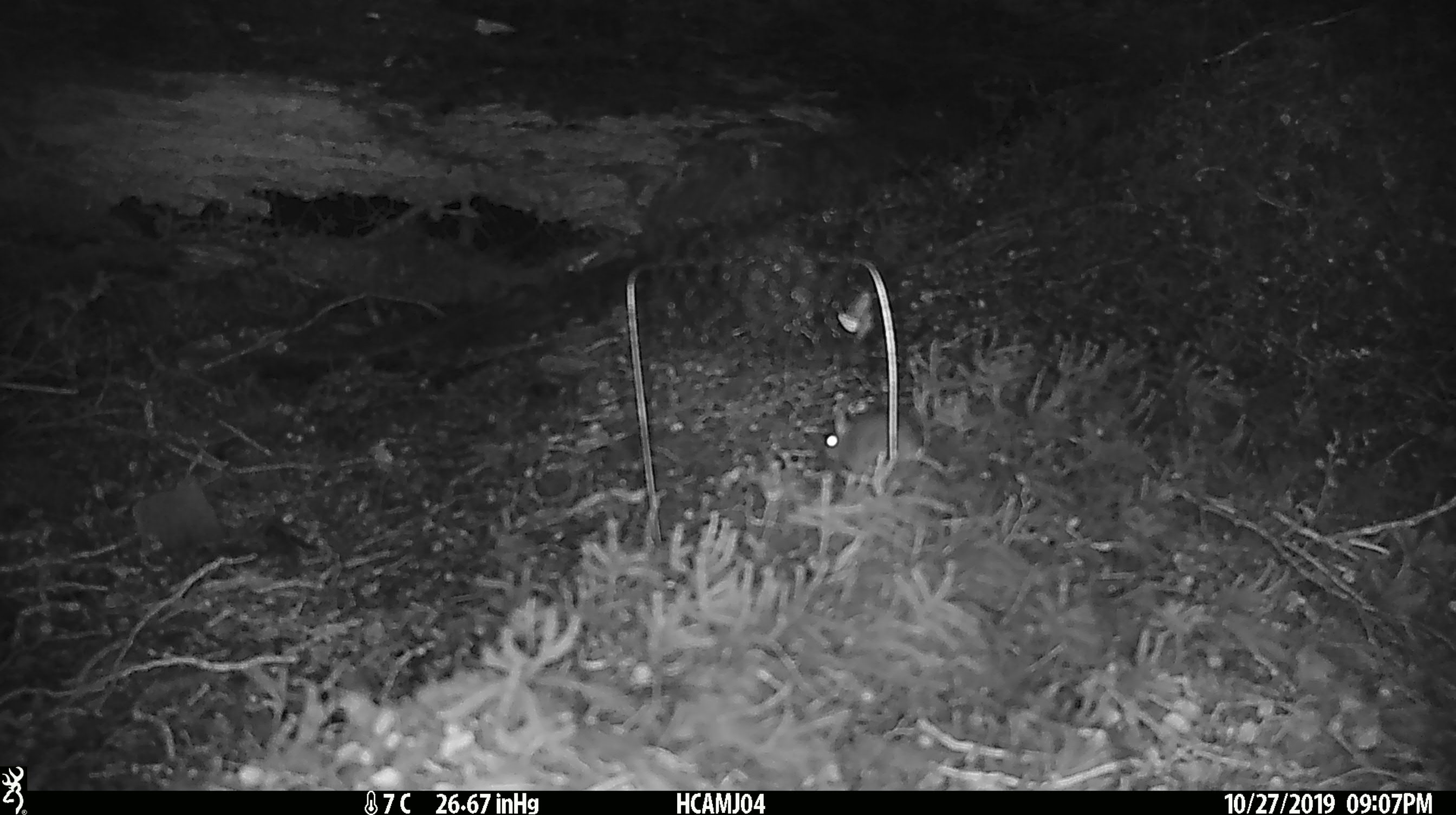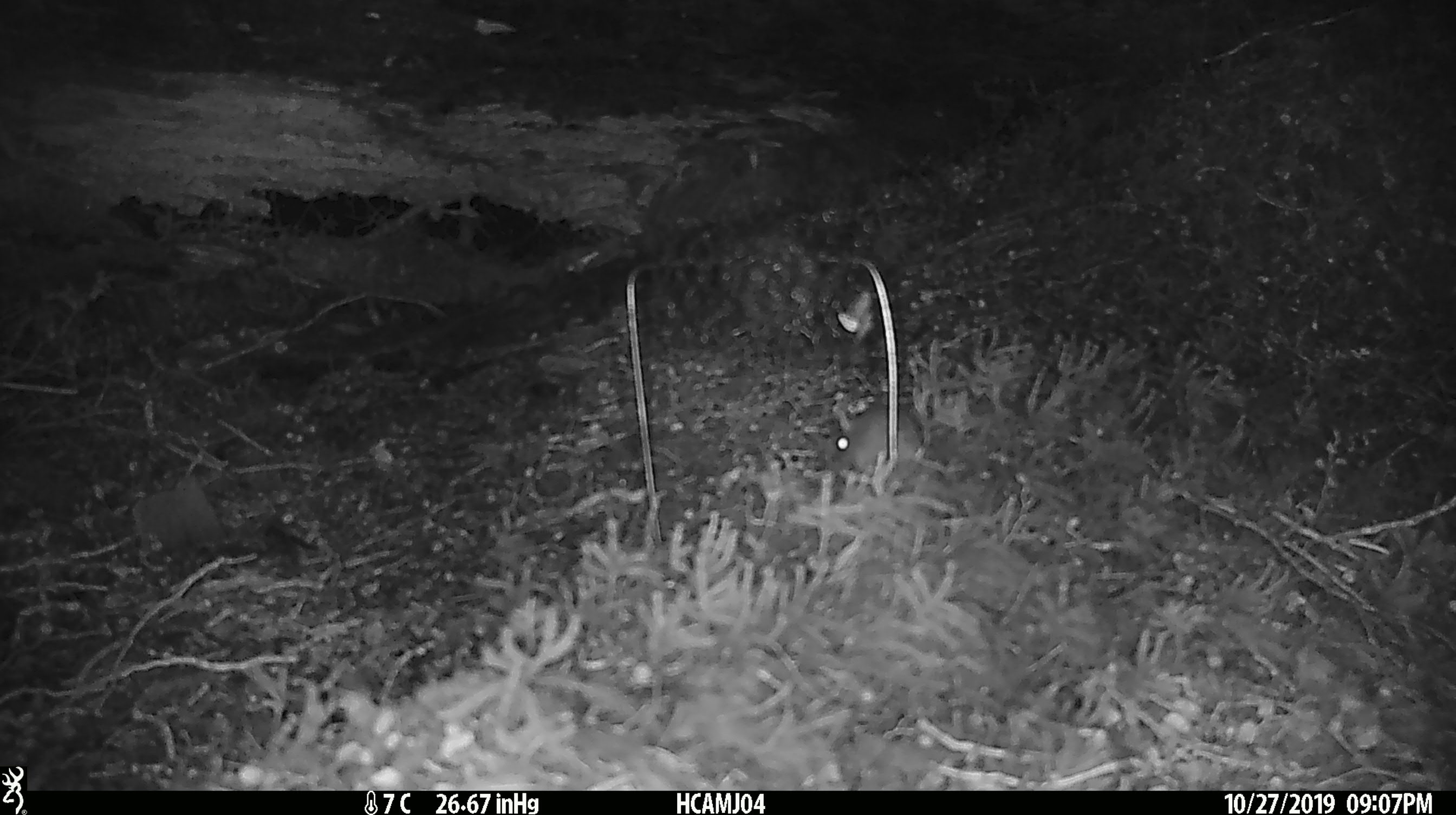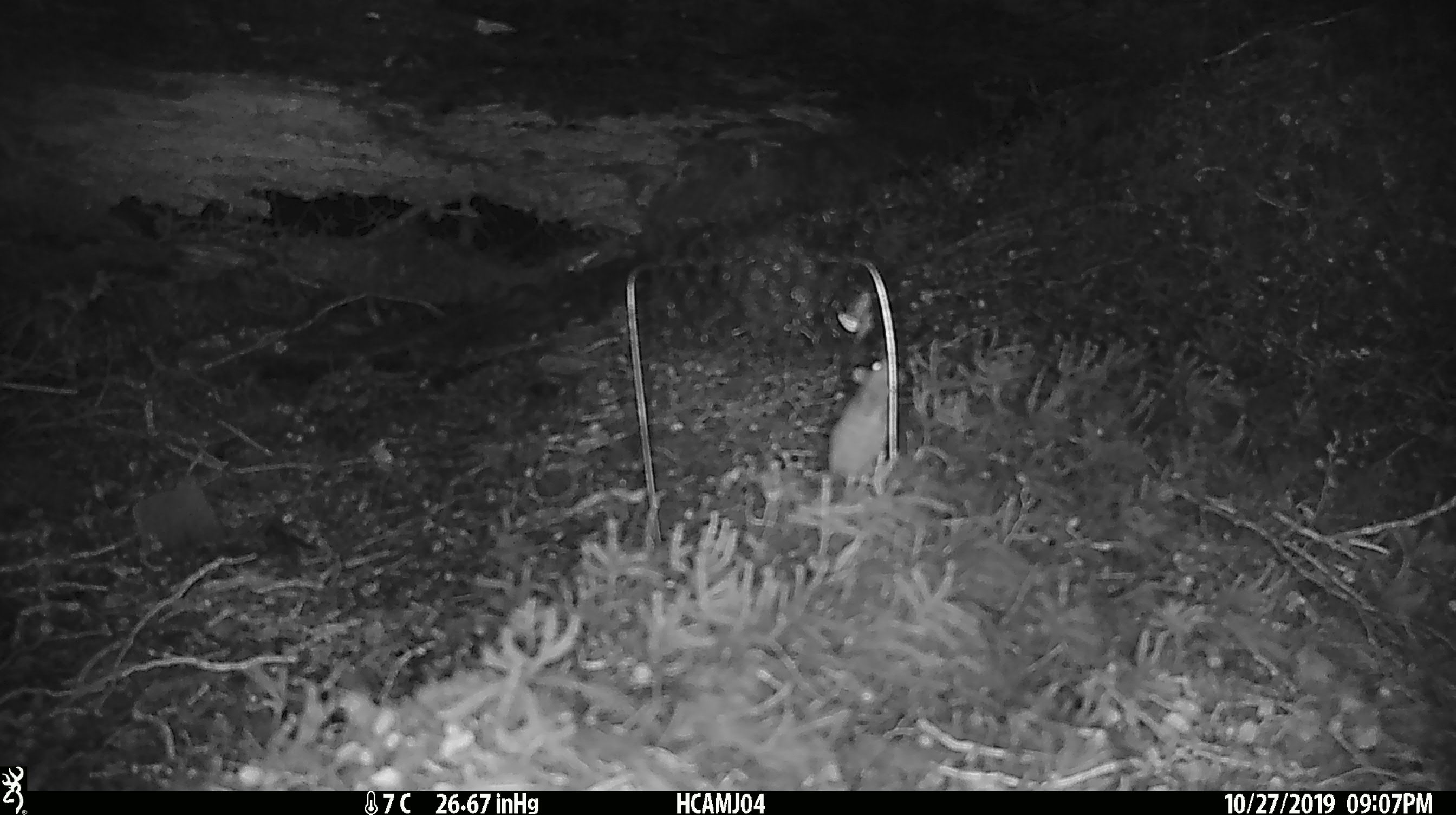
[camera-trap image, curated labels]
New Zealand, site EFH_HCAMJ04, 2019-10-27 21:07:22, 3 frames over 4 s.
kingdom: Animalia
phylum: Chordata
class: Mammalia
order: Rodentia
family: Muridae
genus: Mus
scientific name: Mus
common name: mouse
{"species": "mouse (Mus)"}